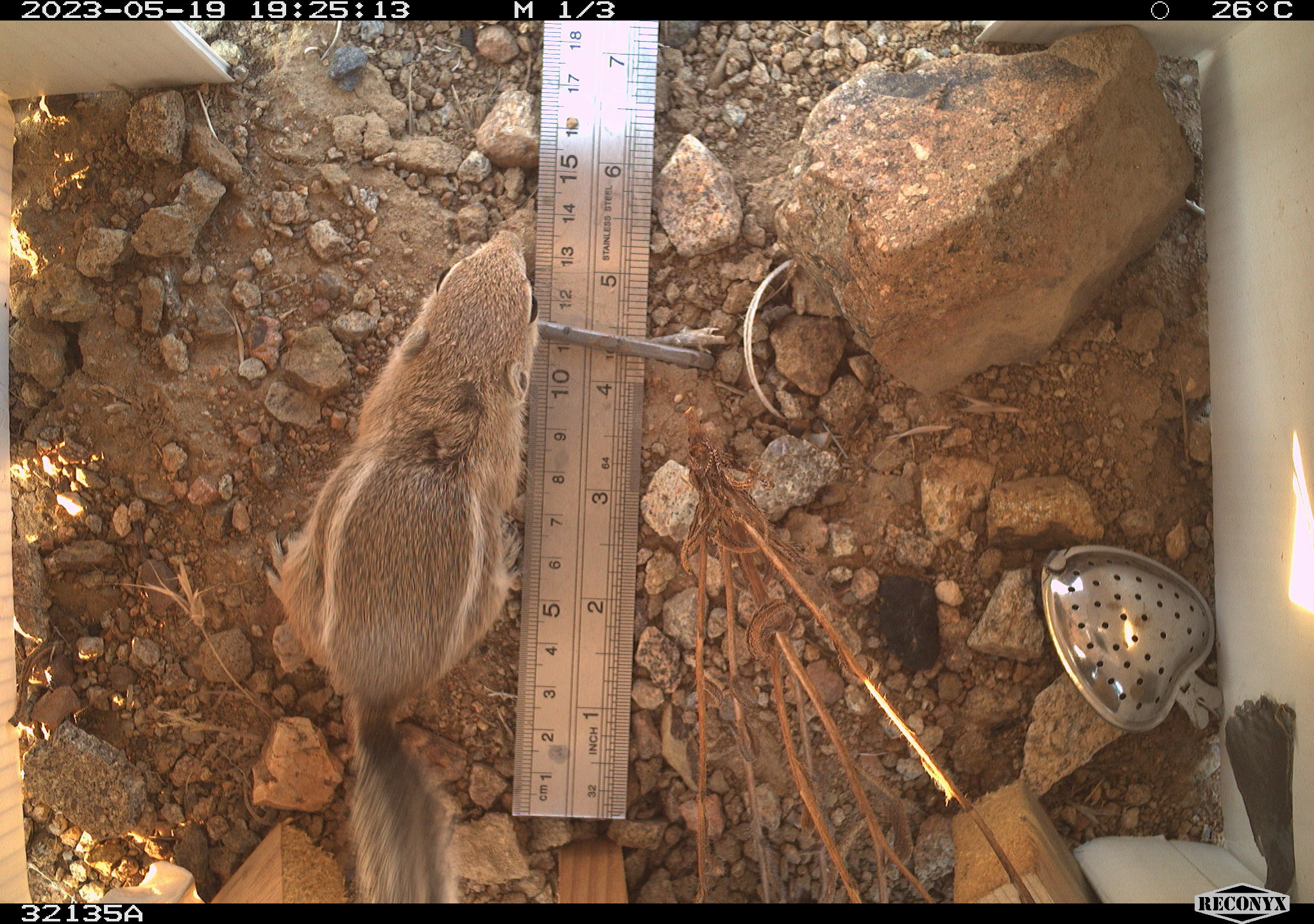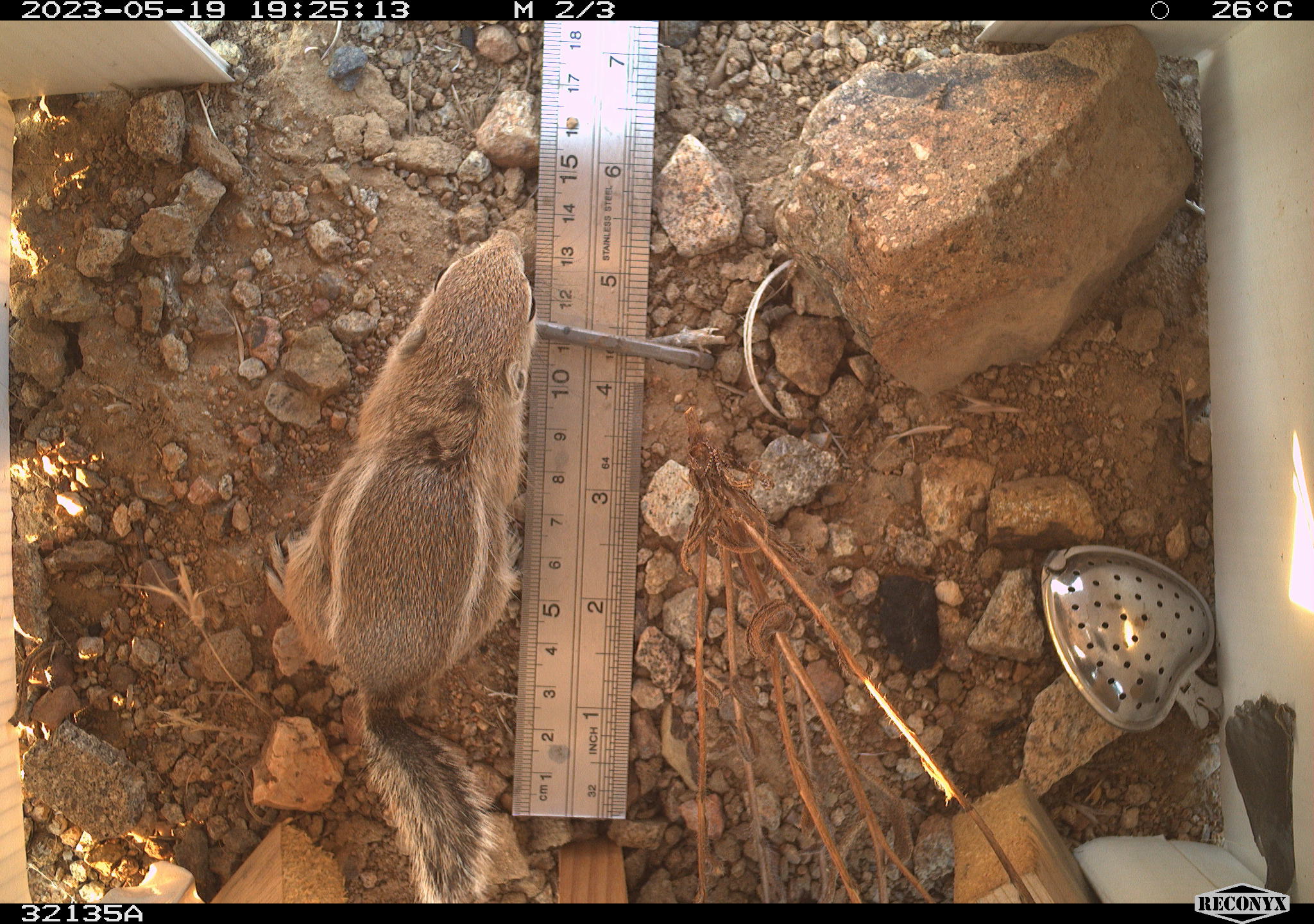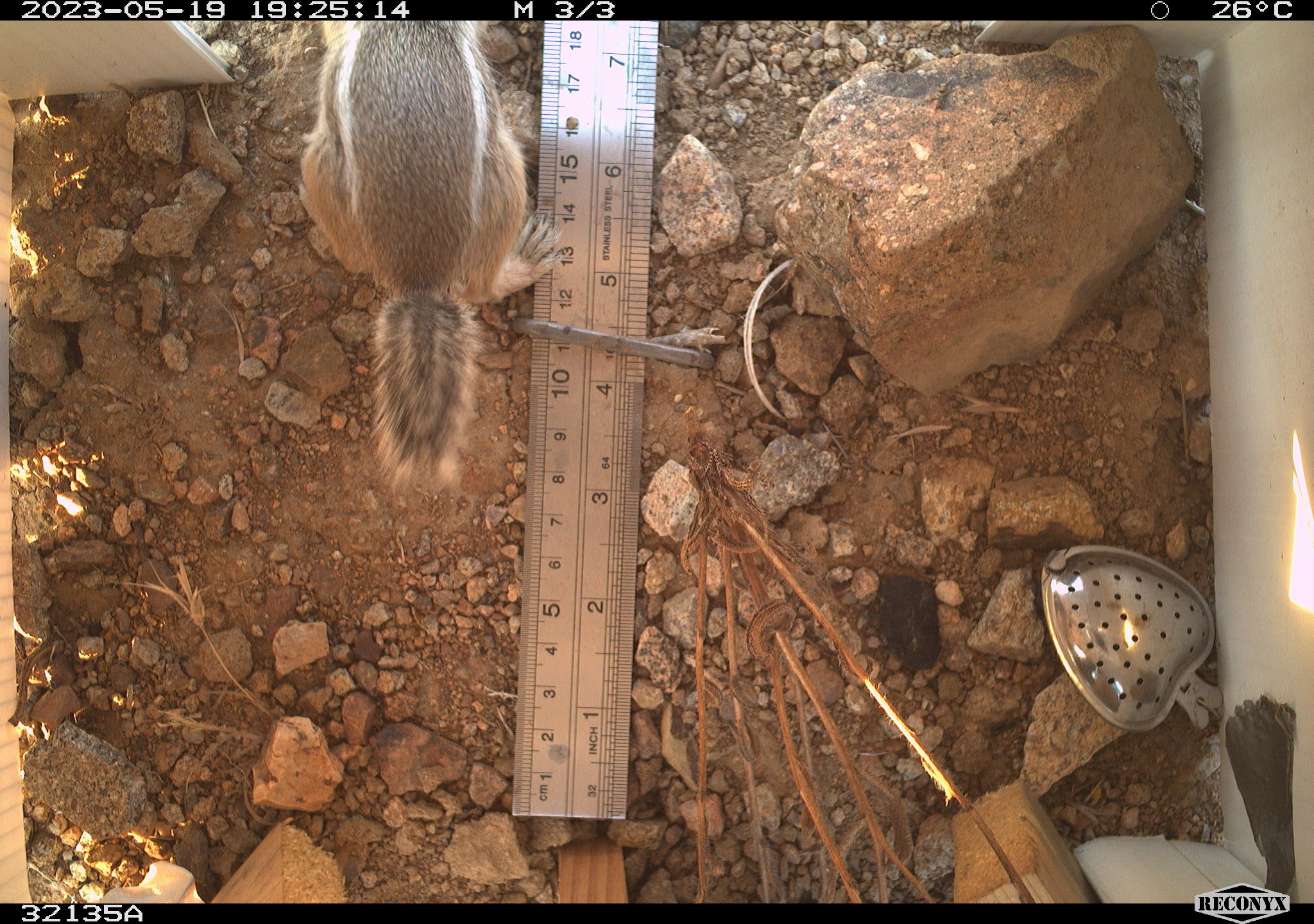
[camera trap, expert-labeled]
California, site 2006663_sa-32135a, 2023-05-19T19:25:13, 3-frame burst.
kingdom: Animalia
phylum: Chordata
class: Mammalia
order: Rodentia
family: Sciuridae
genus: Ammospermophilus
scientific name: Ammospermophilus leucurus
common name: white-tailed antelope squirrel